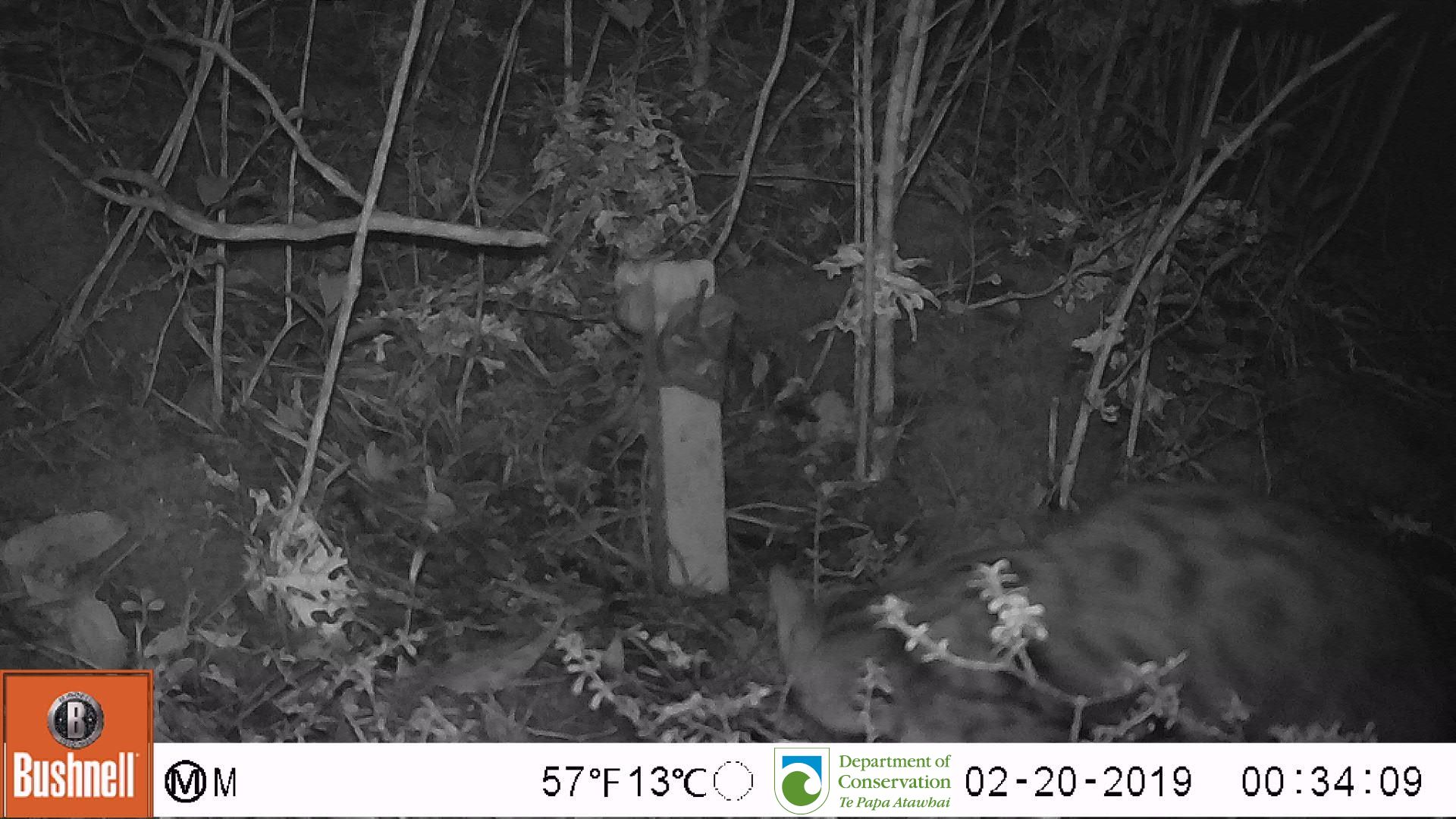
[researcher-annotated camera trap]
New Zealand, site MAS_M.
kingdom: Animalia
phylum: Chordata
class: Mammalia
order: Carnivora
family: Felidae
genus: Felis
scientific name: Felis catus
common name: domestic cat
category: cat